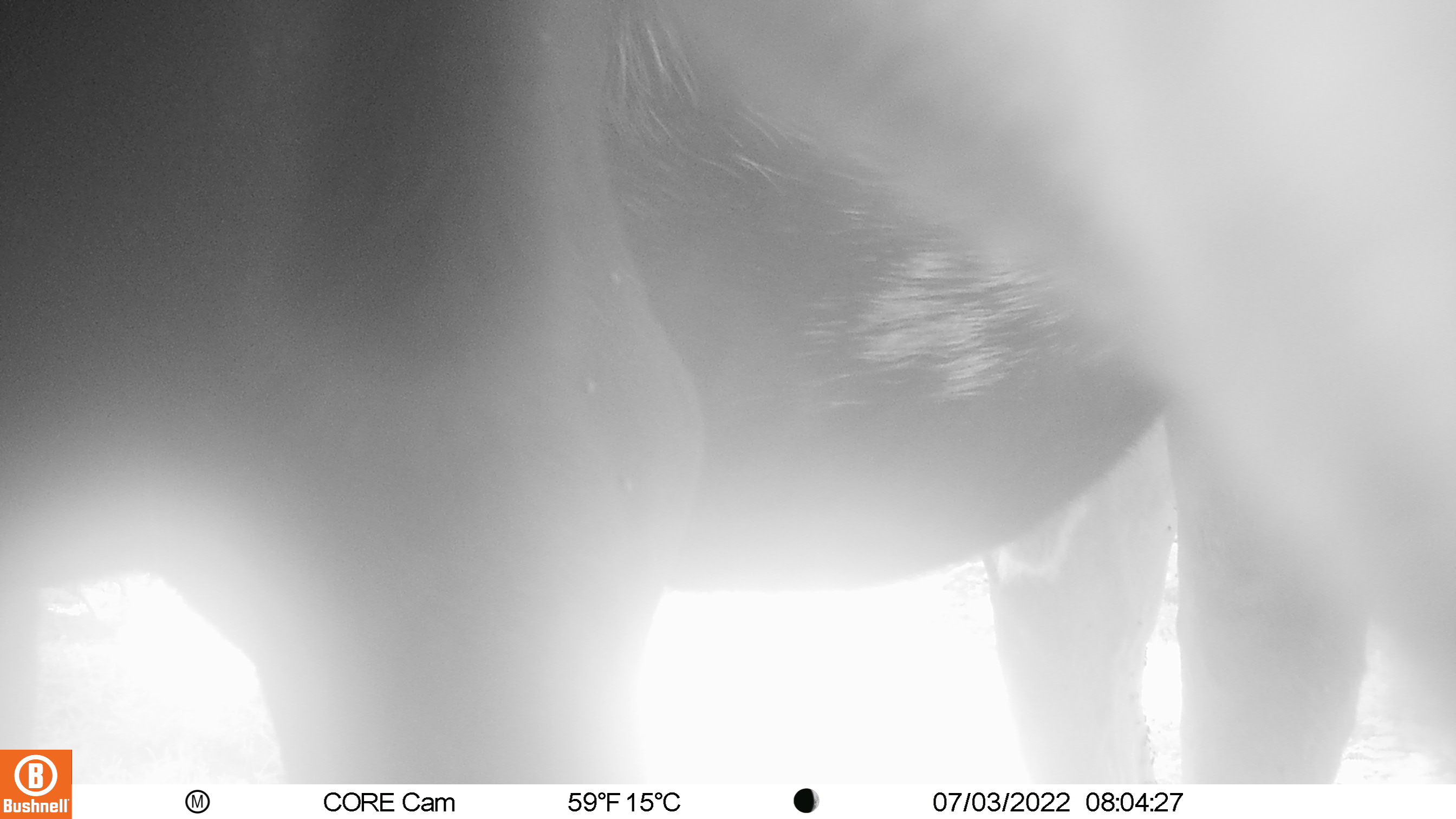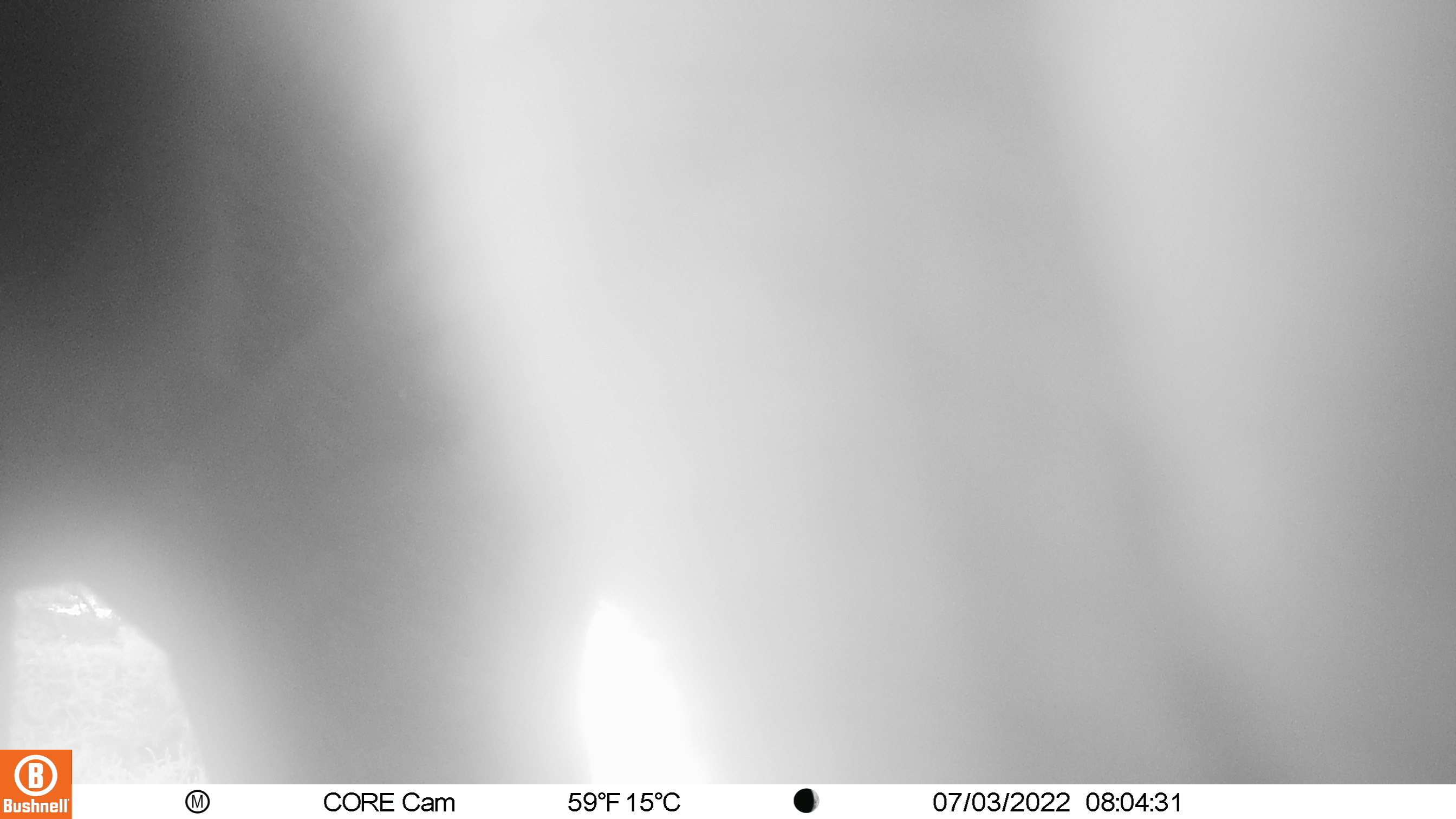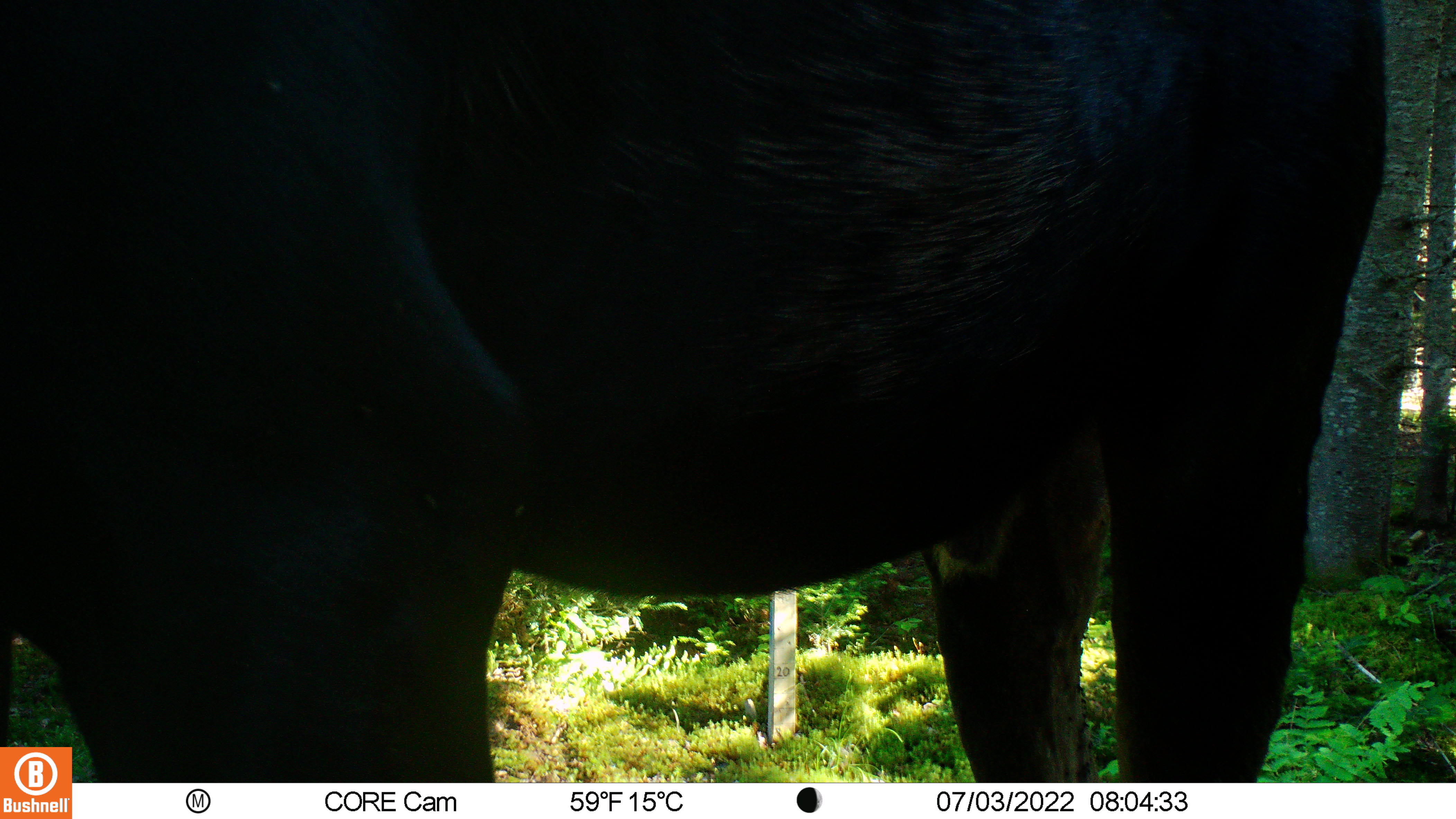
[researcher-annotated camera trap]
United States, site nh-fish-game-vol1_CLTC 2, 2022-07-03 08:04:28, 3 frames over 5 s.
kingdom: Animalia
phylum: Chordata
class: Mammalia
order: Artiodactyla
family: Cervidae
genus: Alces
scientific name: Alces alces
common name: moose